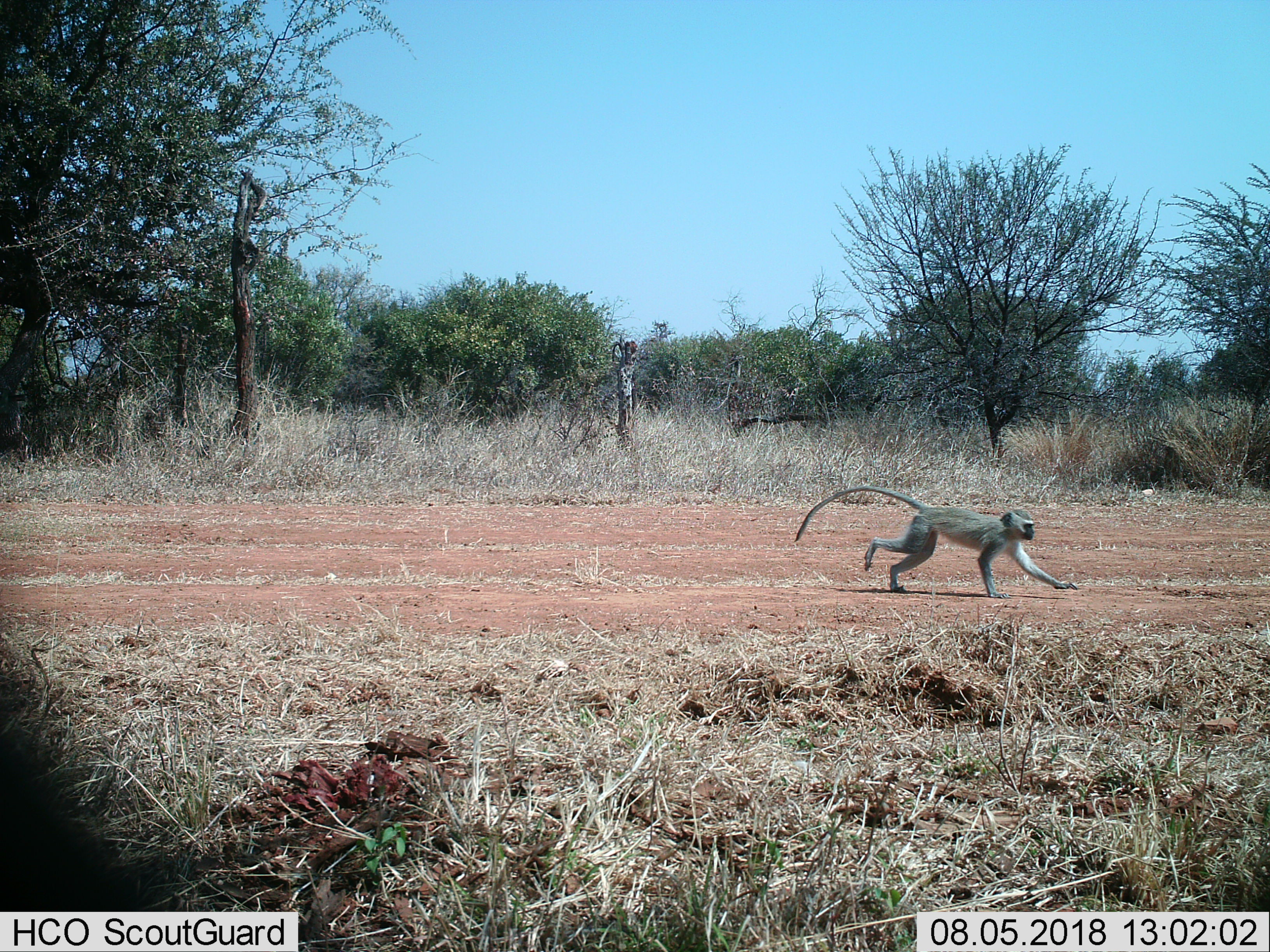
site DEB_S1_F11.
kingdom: Animalia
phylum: Chordata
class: Mammalia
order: Primates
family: Cercopithecidae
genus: Chlorocebus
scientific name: Chlorocebus pygerythrus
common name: vervet monkey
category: monkeyvervet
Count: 1.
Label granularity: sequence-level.